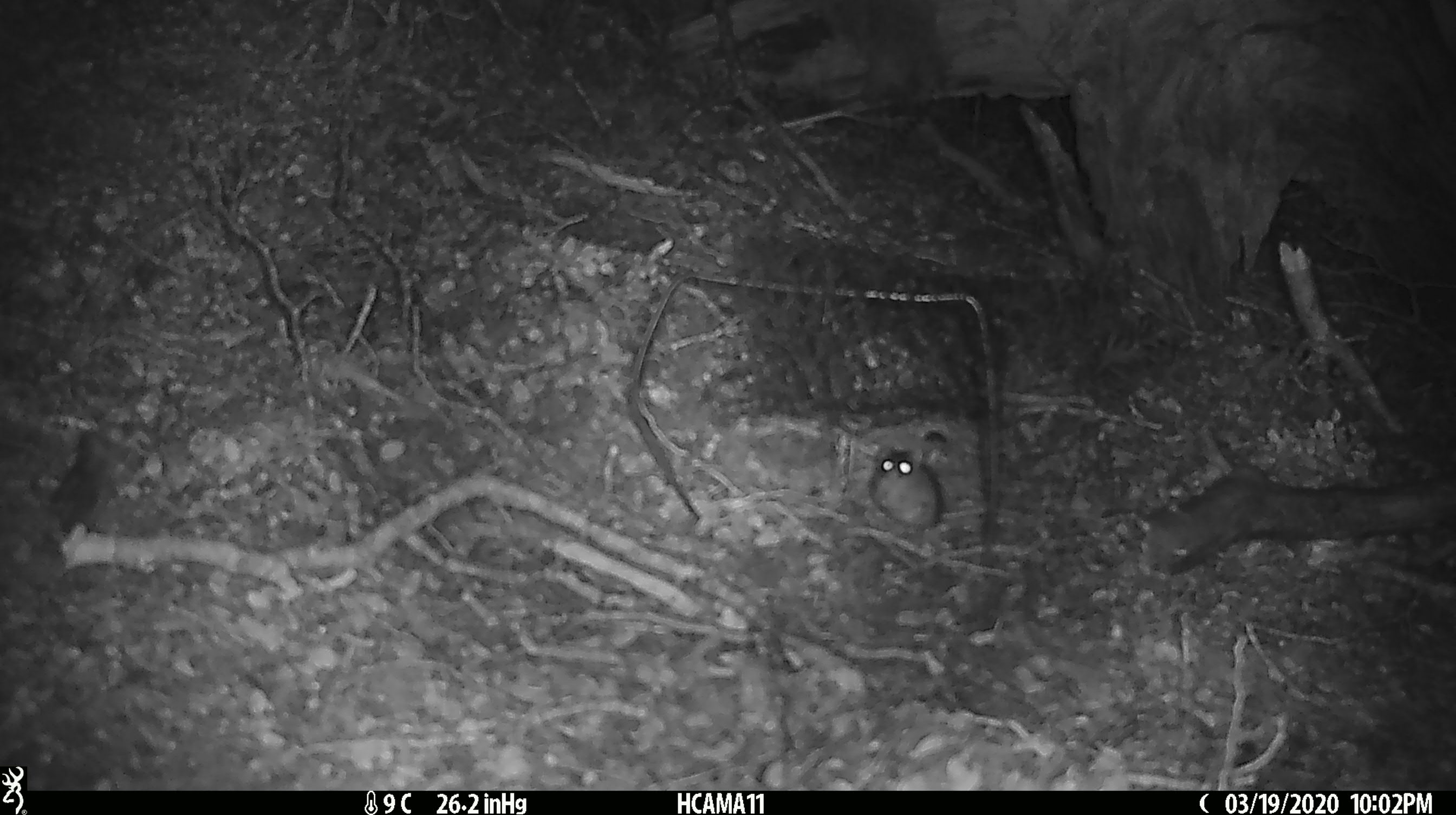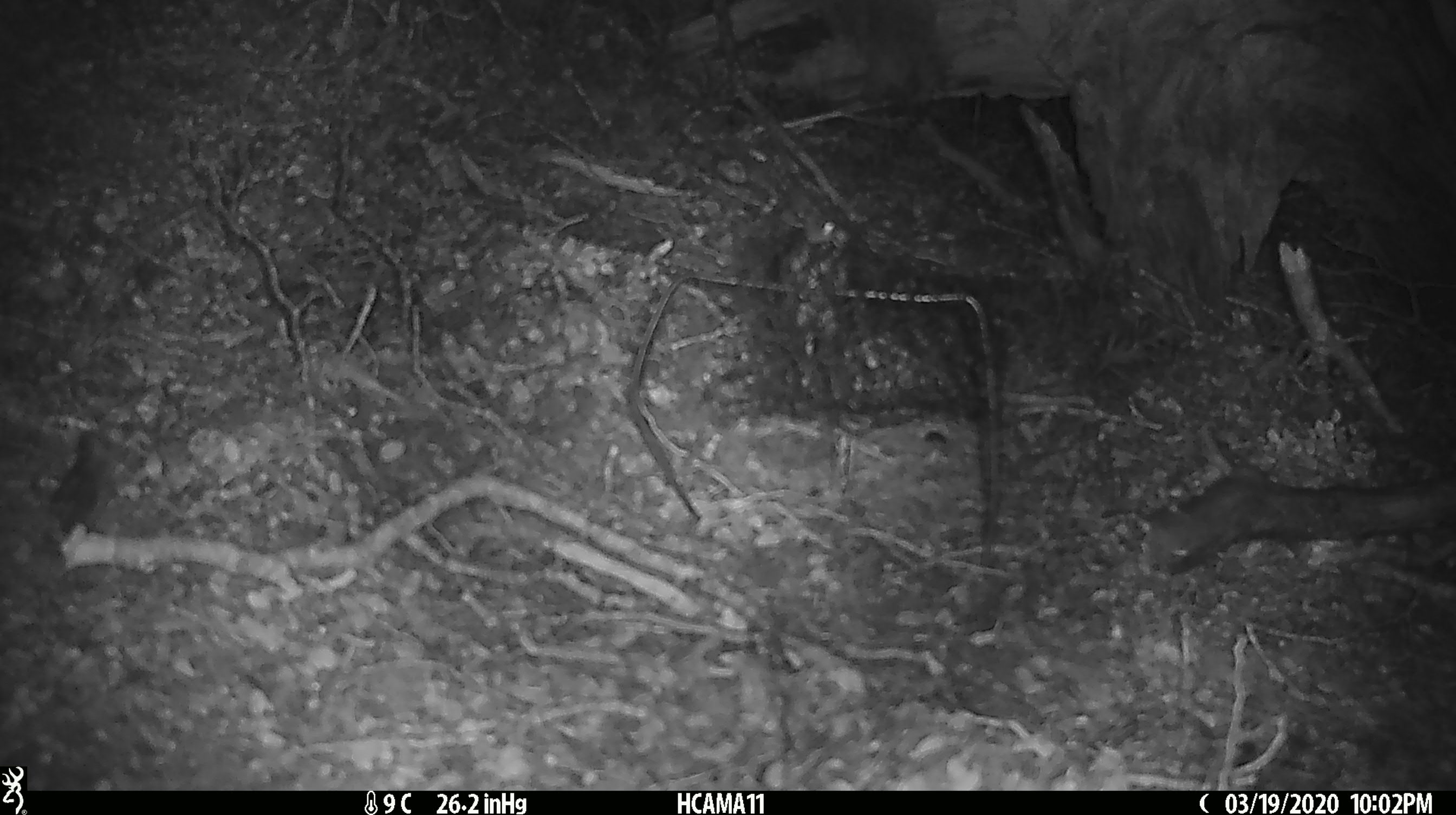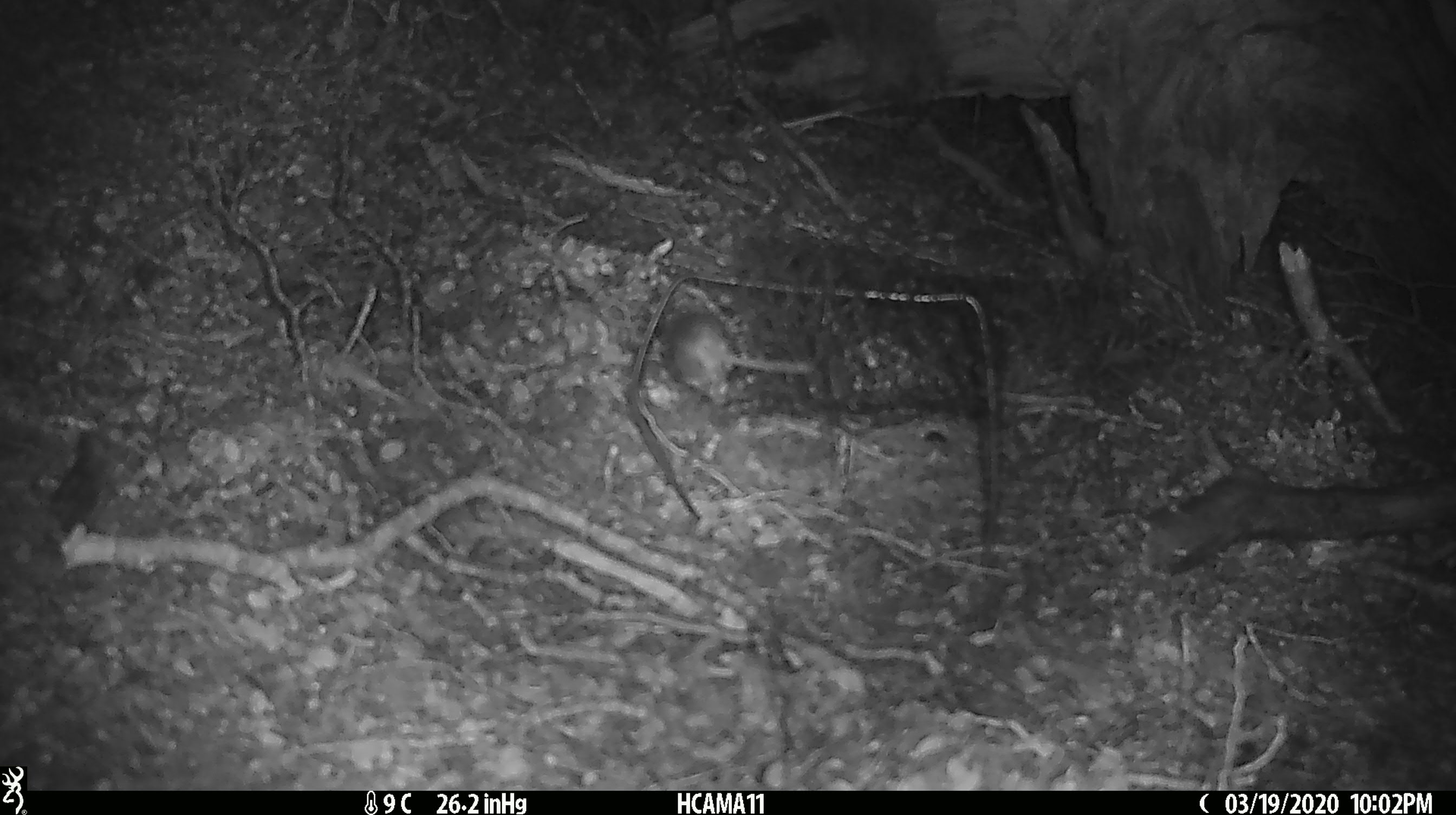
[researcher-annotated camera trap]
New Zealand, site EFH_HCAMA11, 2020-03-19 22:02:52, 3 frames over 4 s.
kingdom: Animalia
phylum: Chordata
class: Mammalia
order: Rodentia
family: Muridae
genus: Mus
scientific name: Mus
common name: mouse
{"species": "mouse (Mus)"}